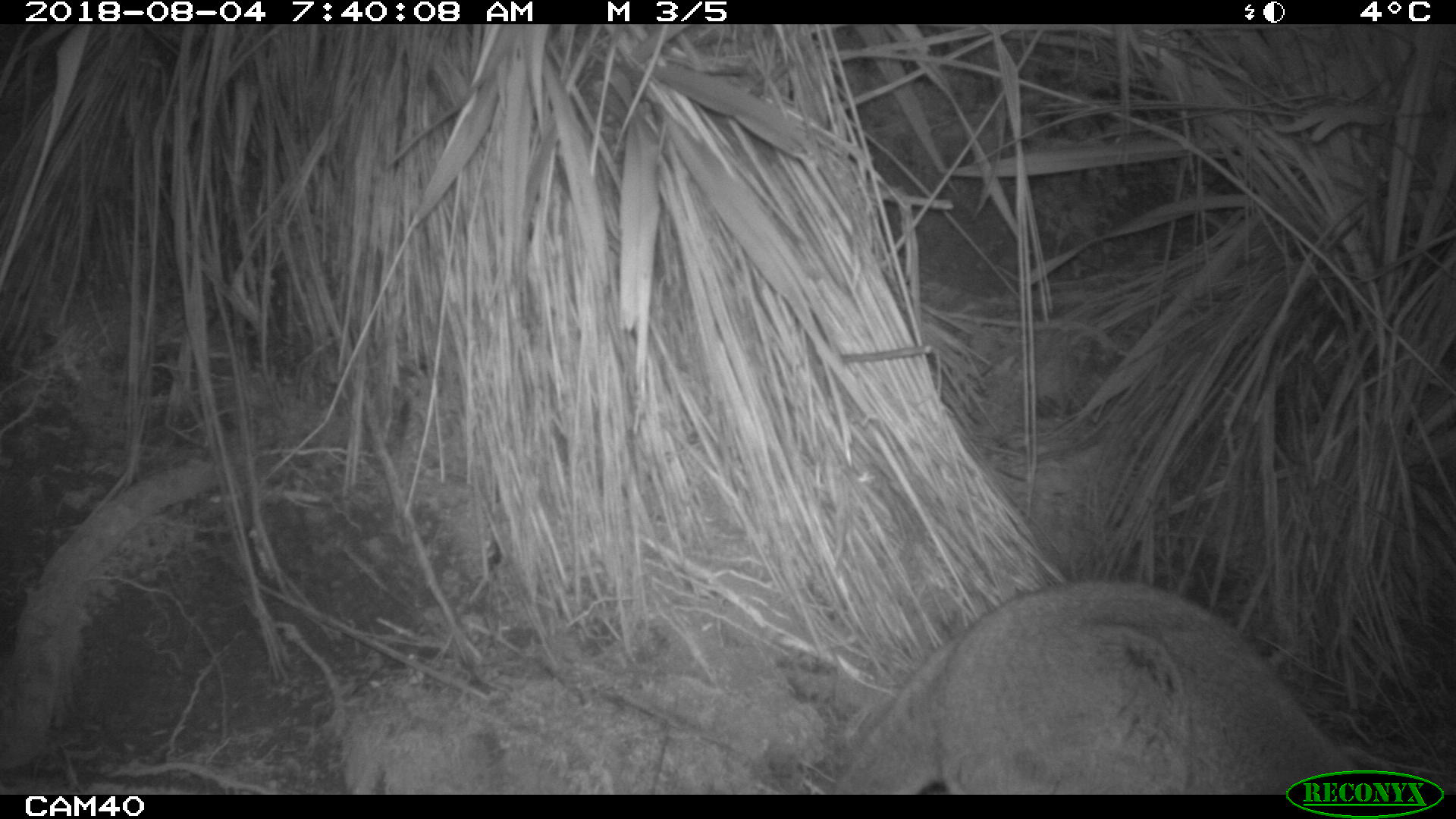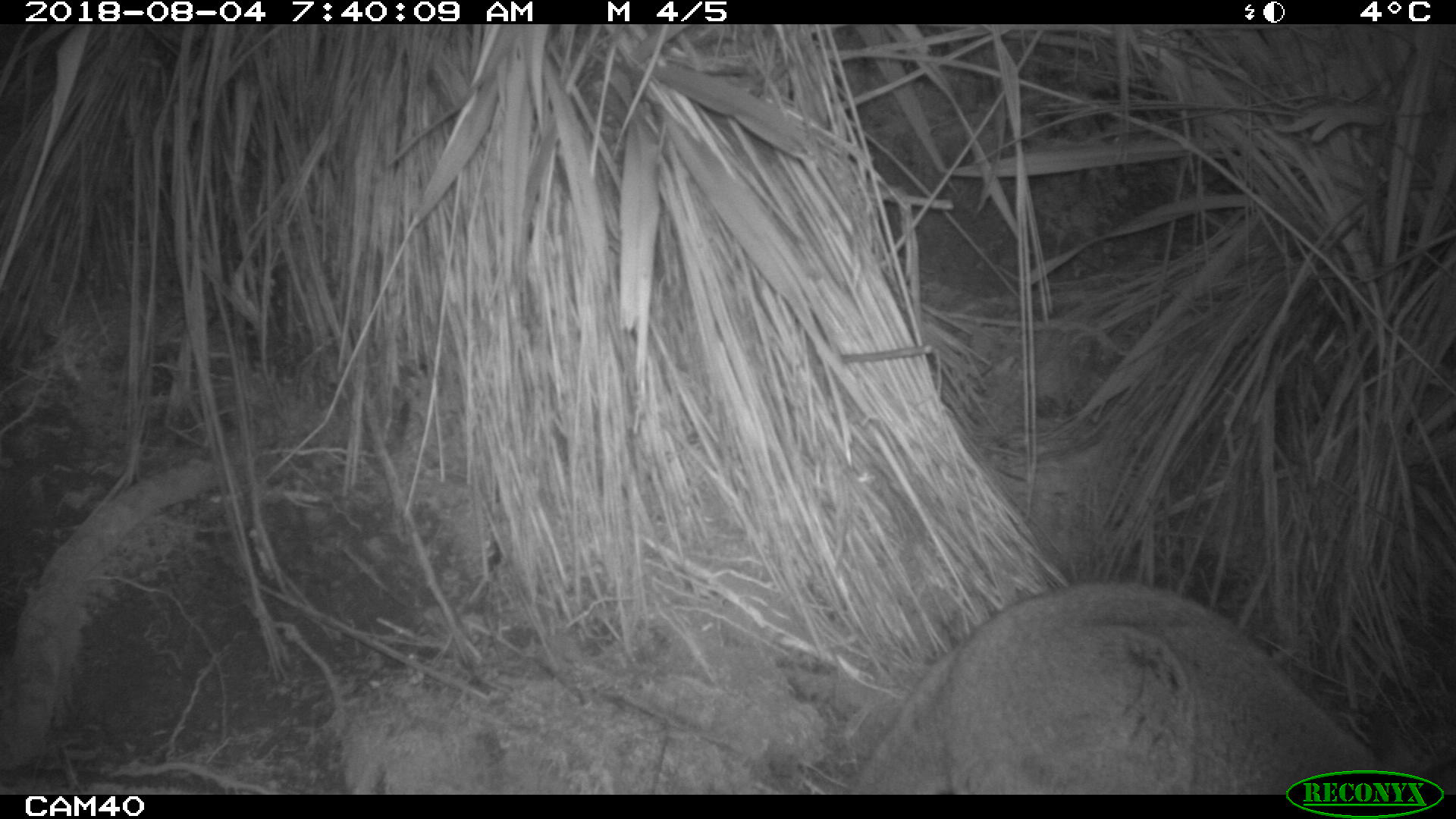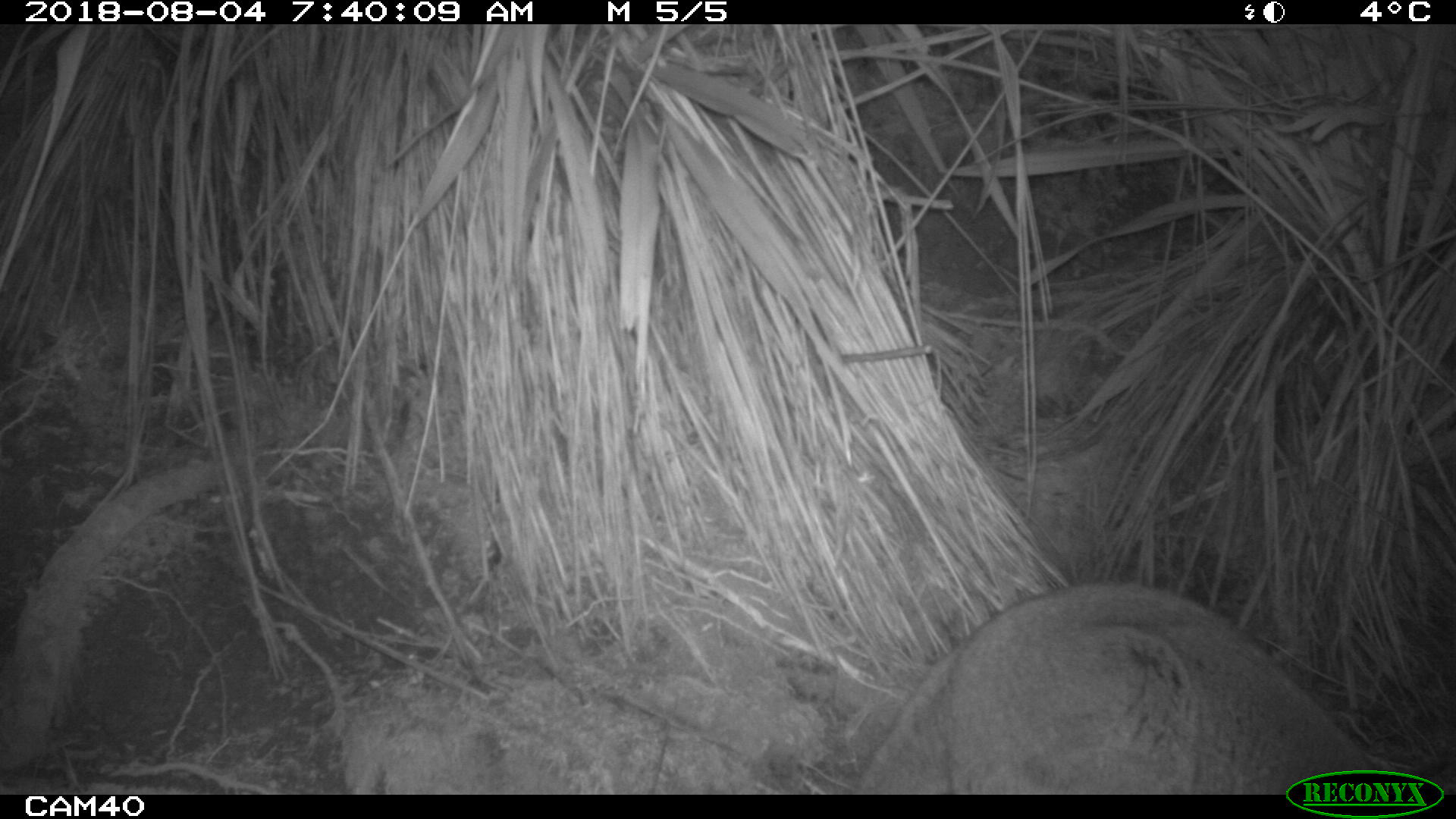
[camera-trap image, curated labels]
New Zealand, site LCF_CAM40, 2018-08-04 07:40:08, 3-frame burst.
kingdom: Animalia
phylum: Chordata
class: Mammalia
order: Diprotodontia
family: Macropodidae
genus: Notamacropus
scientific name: Notamacropus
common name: wallaby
Wallaby (Notamacropus).